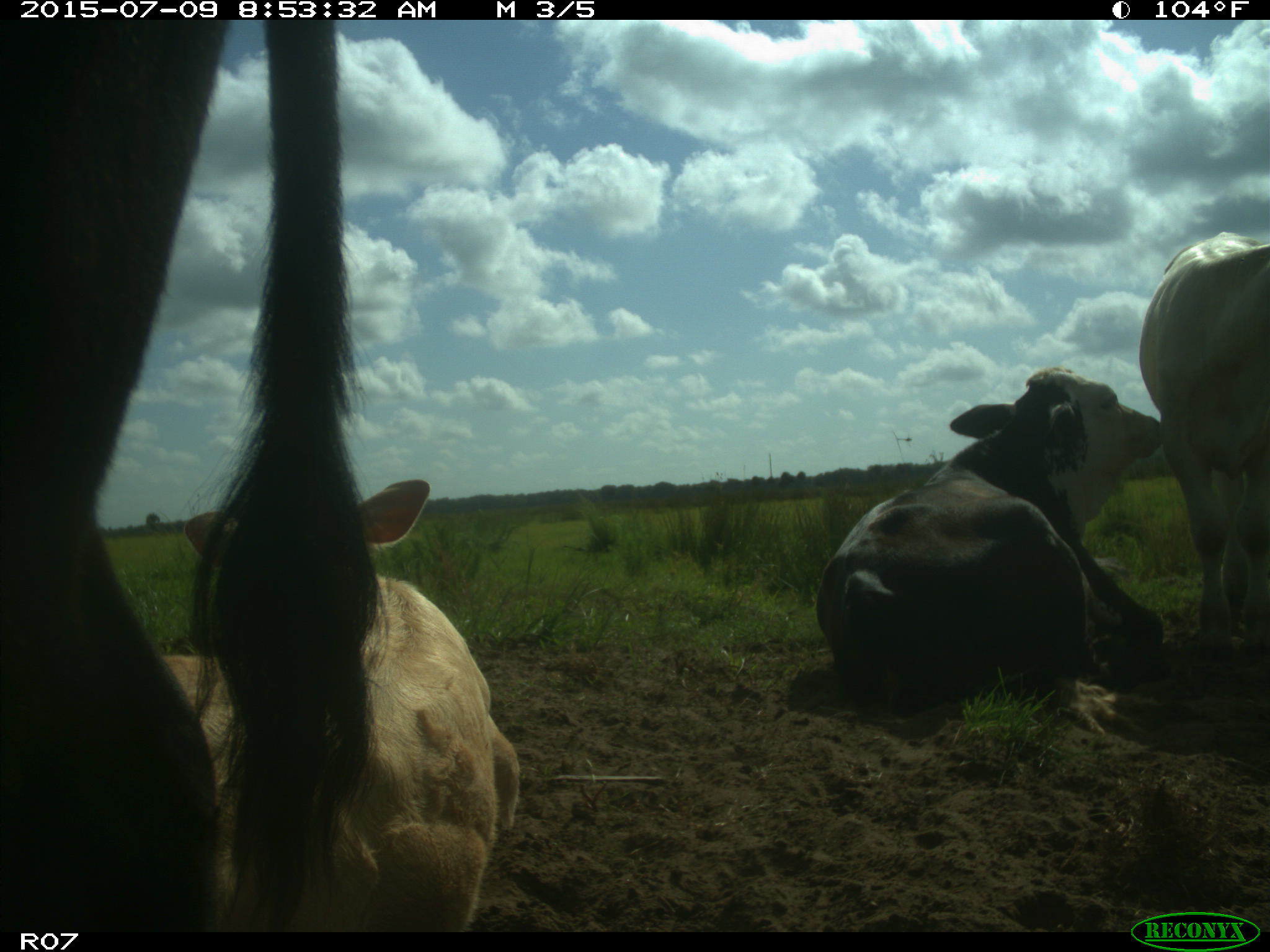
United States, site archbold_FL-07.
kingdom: Animalia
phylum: Chordata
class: Mammalia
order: Artiodactyla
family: Bovidae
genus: Bos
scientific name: Bos taurus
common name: domestic cow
Bos taurus (domestic cow).